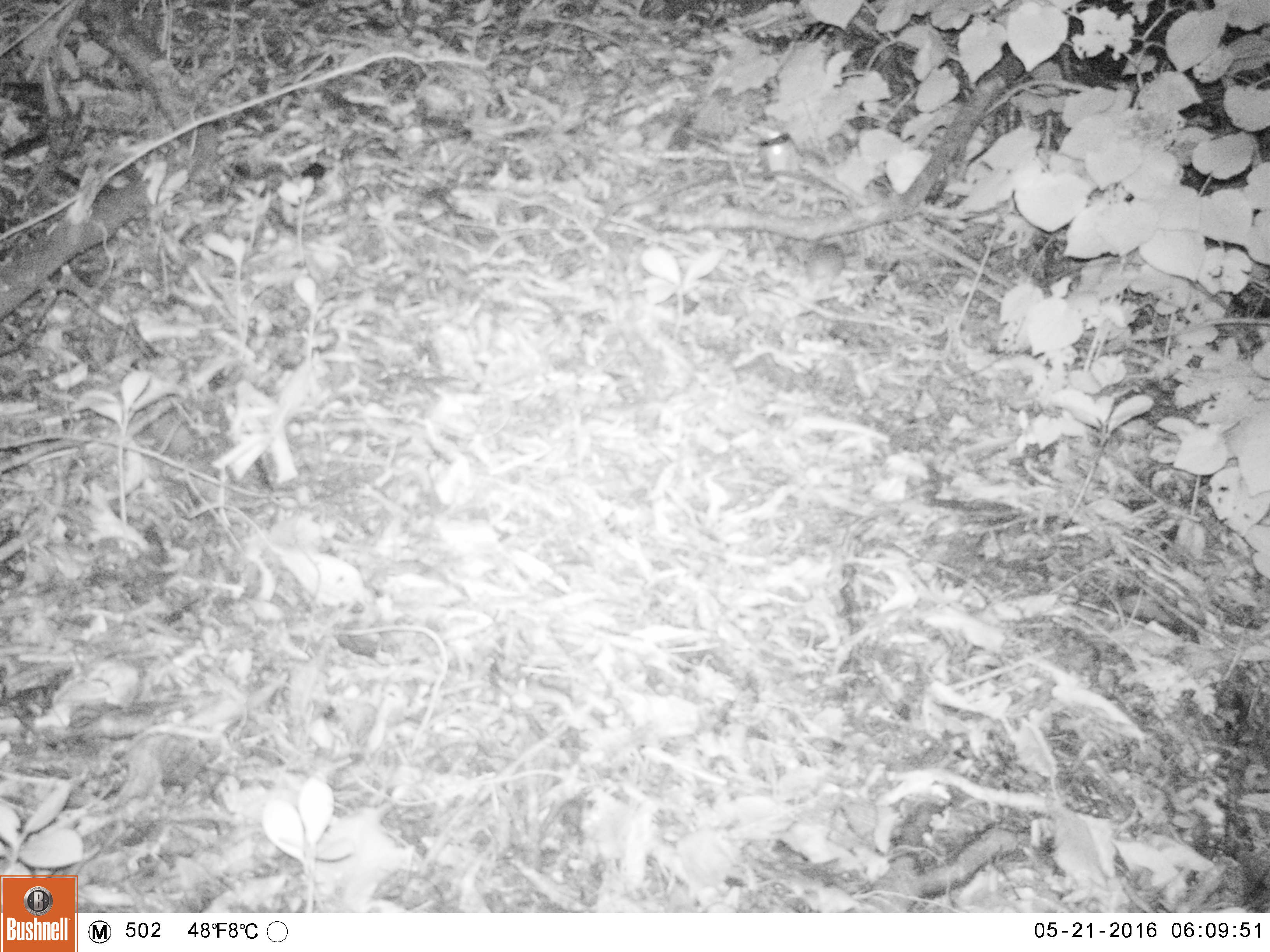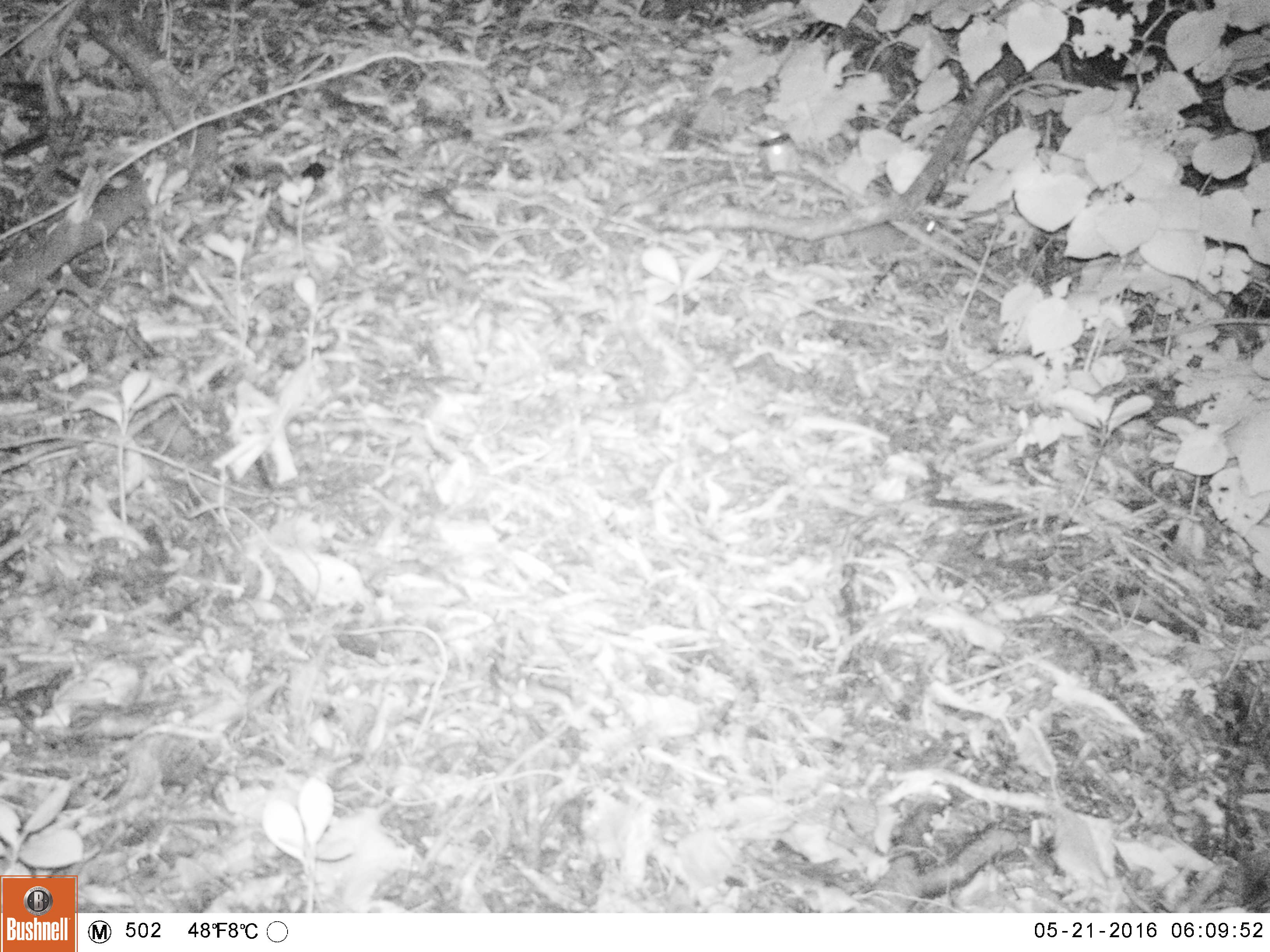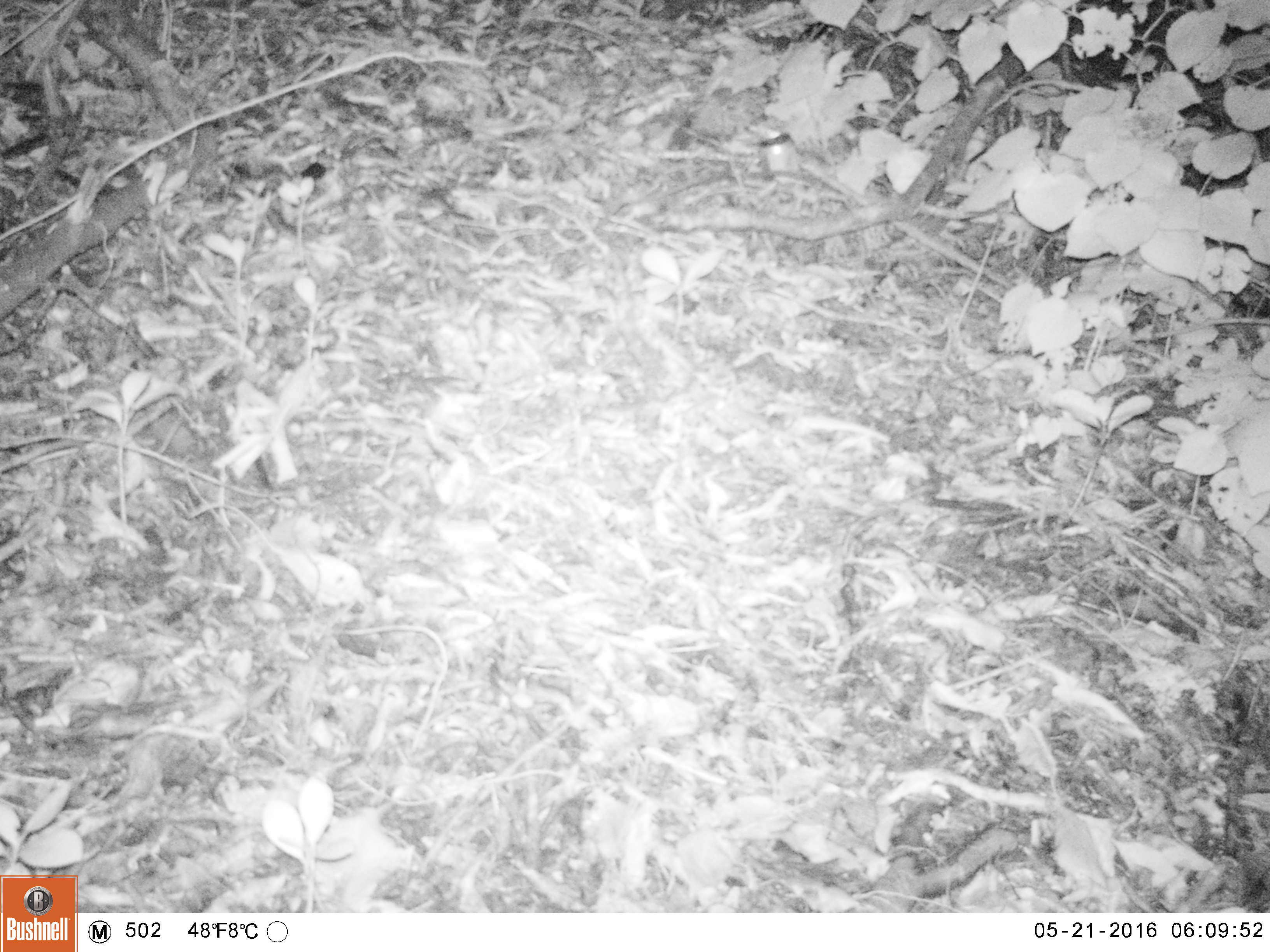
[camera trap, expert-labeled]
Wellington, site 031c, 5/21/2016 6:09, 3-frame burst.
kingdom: Animalia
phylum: Chordata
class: Mammalia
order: Rodentia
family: Muridae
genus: Rattus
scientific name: Rattus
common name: rat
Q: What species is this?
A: Rat (Rattus).